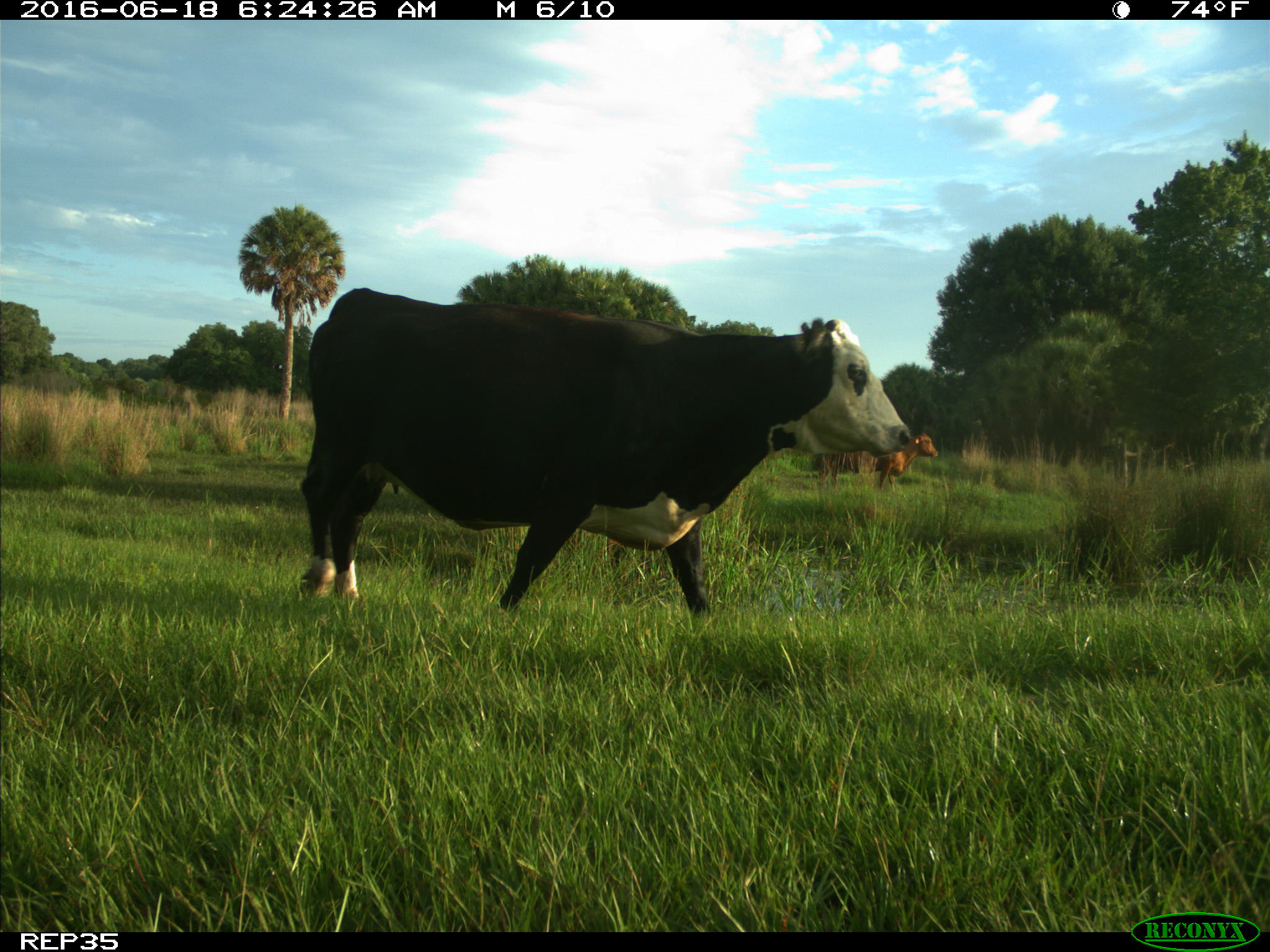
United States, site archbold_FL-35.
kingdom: Animalia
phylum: Chordata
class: Mammalia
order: Artiodactyla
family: Bovidae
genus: Bos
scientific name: Bos taurus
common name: domestic cow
Bos taurus (domestic cow).